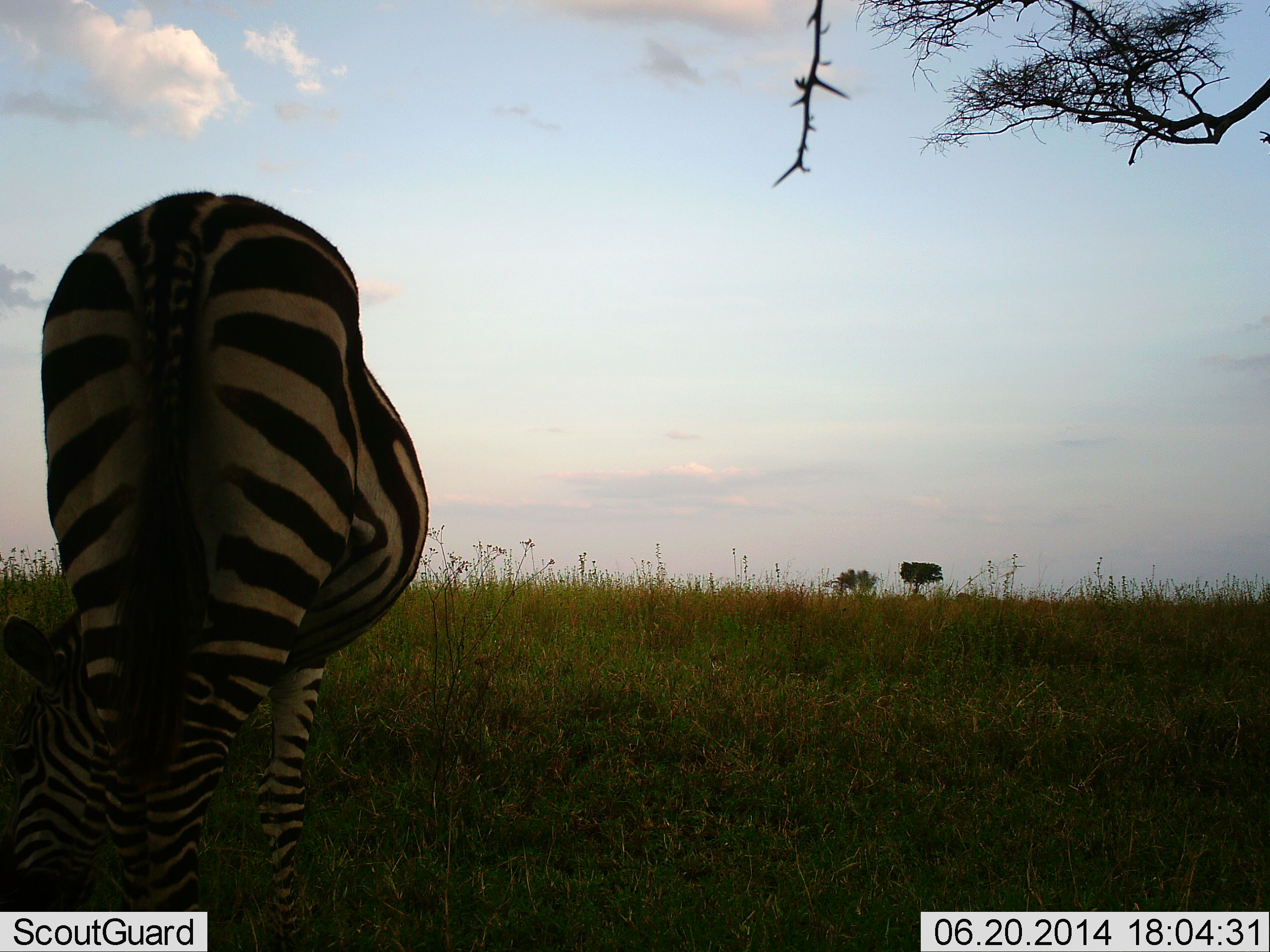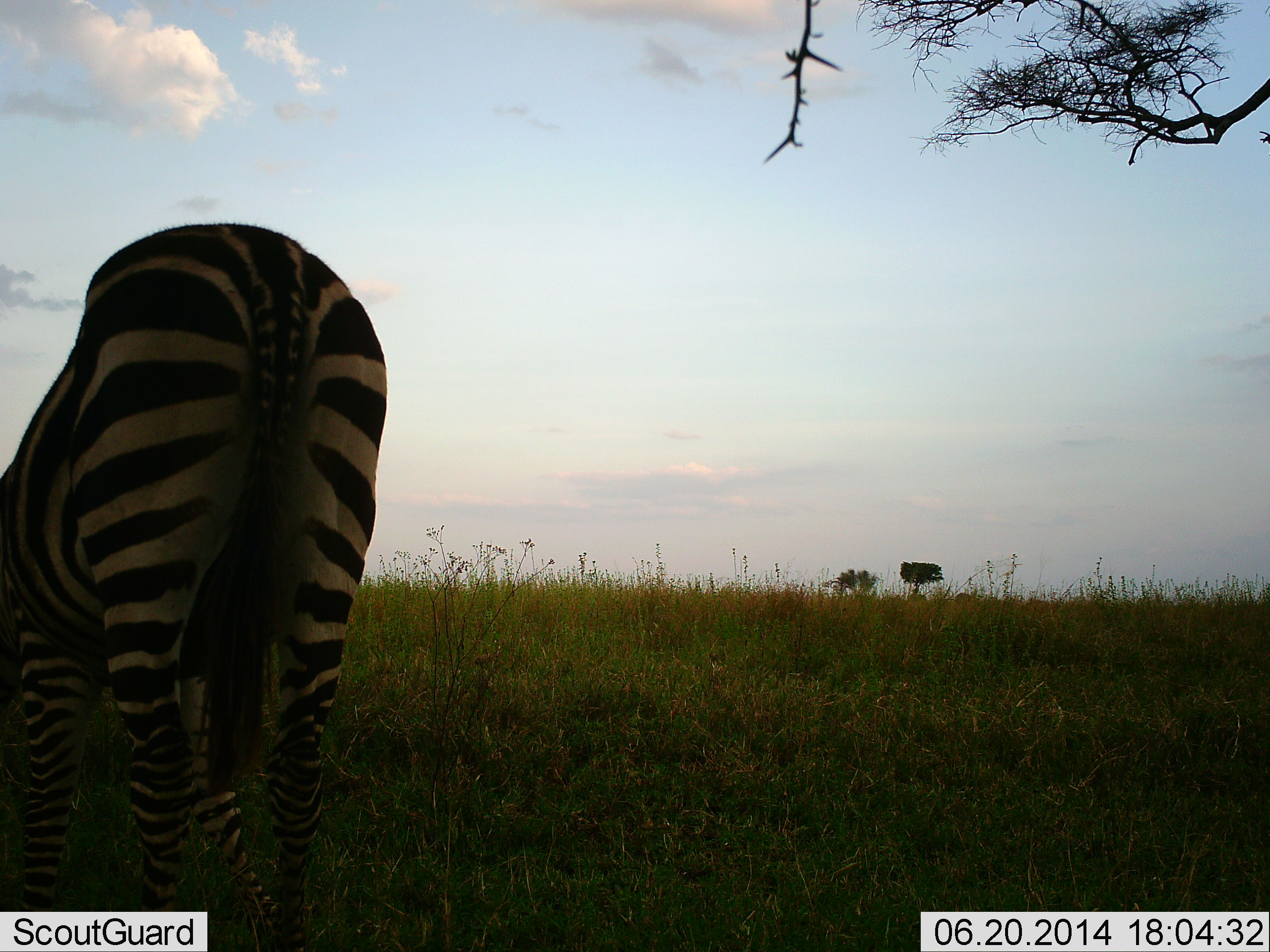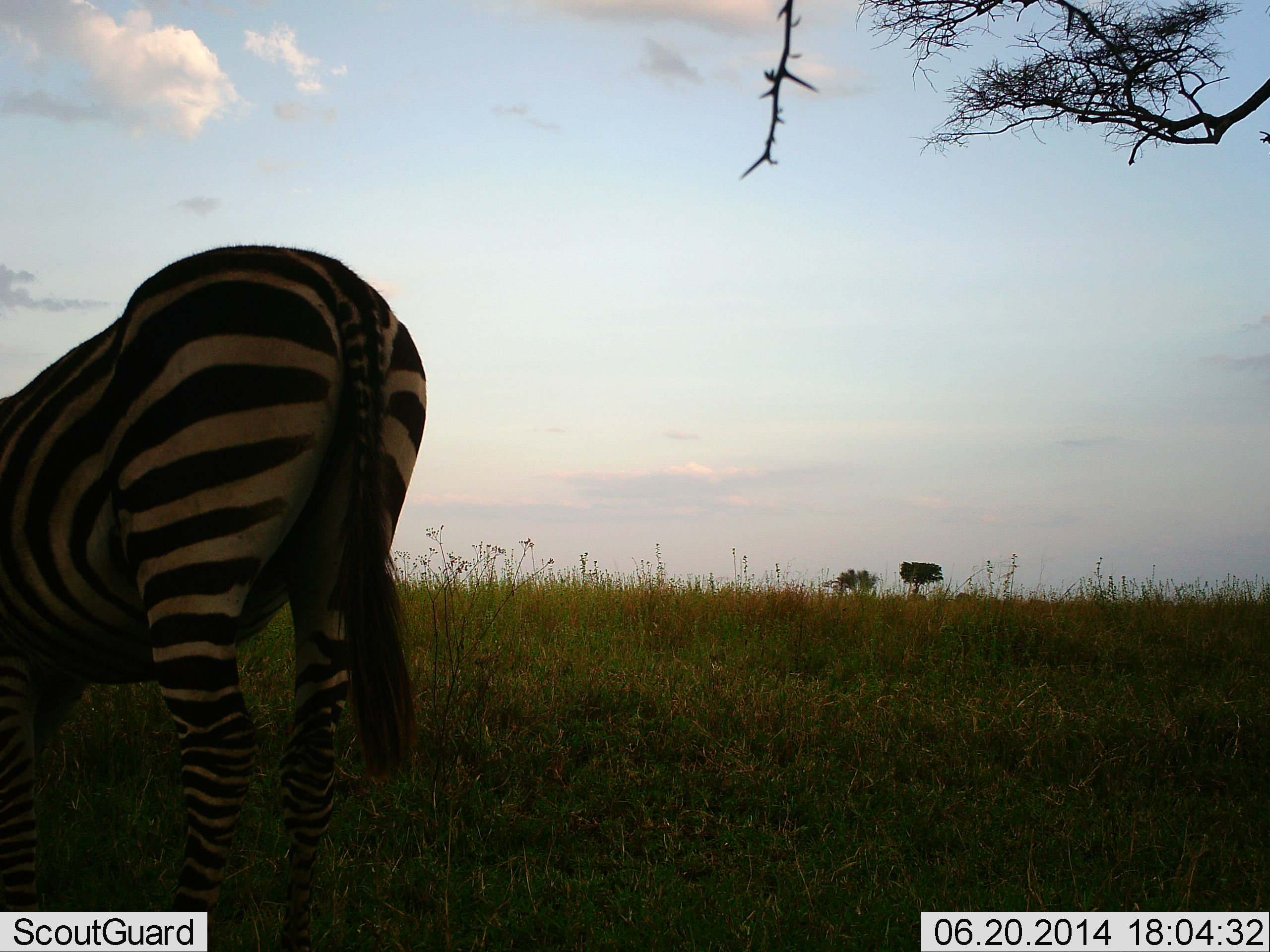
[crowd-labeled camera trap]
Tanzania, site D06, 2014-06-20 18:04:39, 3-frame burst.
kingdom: Animalia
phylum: Chordata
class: Mammalia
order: Perissodactyla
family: Equidae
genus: Equus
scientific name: Equus quagga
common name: plains zebra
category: zebra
Zebra (plains zebra) (Equus quagga), count 1. Behavior (volunteer vote fractions): standing 40%, resting 0%, moving 20%, interacting 0%. Young present (vote fraction): 0%. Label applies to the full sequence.